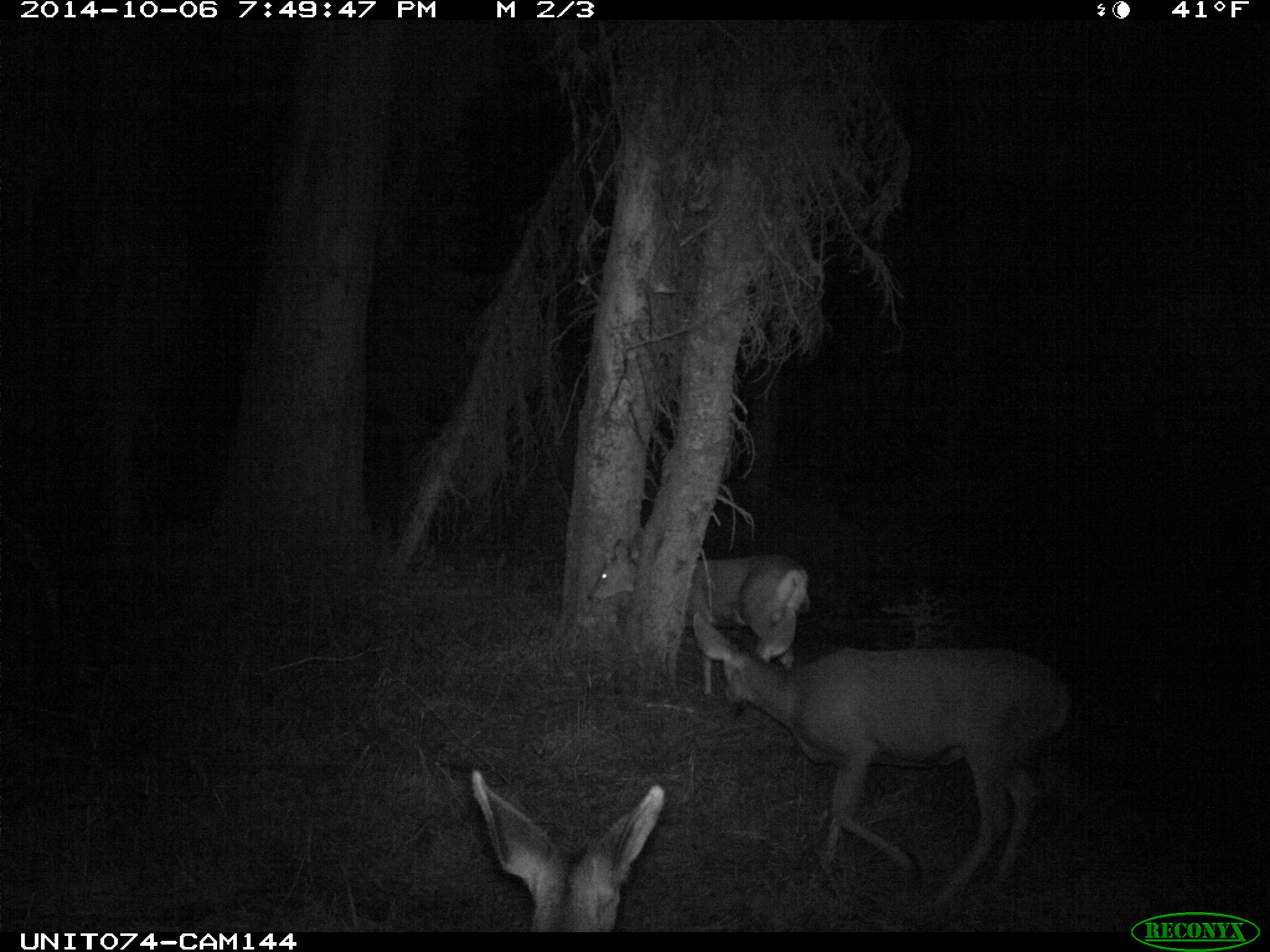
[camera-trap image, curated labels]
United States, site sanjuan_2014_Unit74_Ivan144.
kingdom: Animalia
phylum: Chordata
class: Mammalia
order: Artiodactyla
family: Cervidae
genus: Odocoileus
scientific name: Odocoileus hemionus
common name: mule deer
Odocoileus hemionus (mule deer).